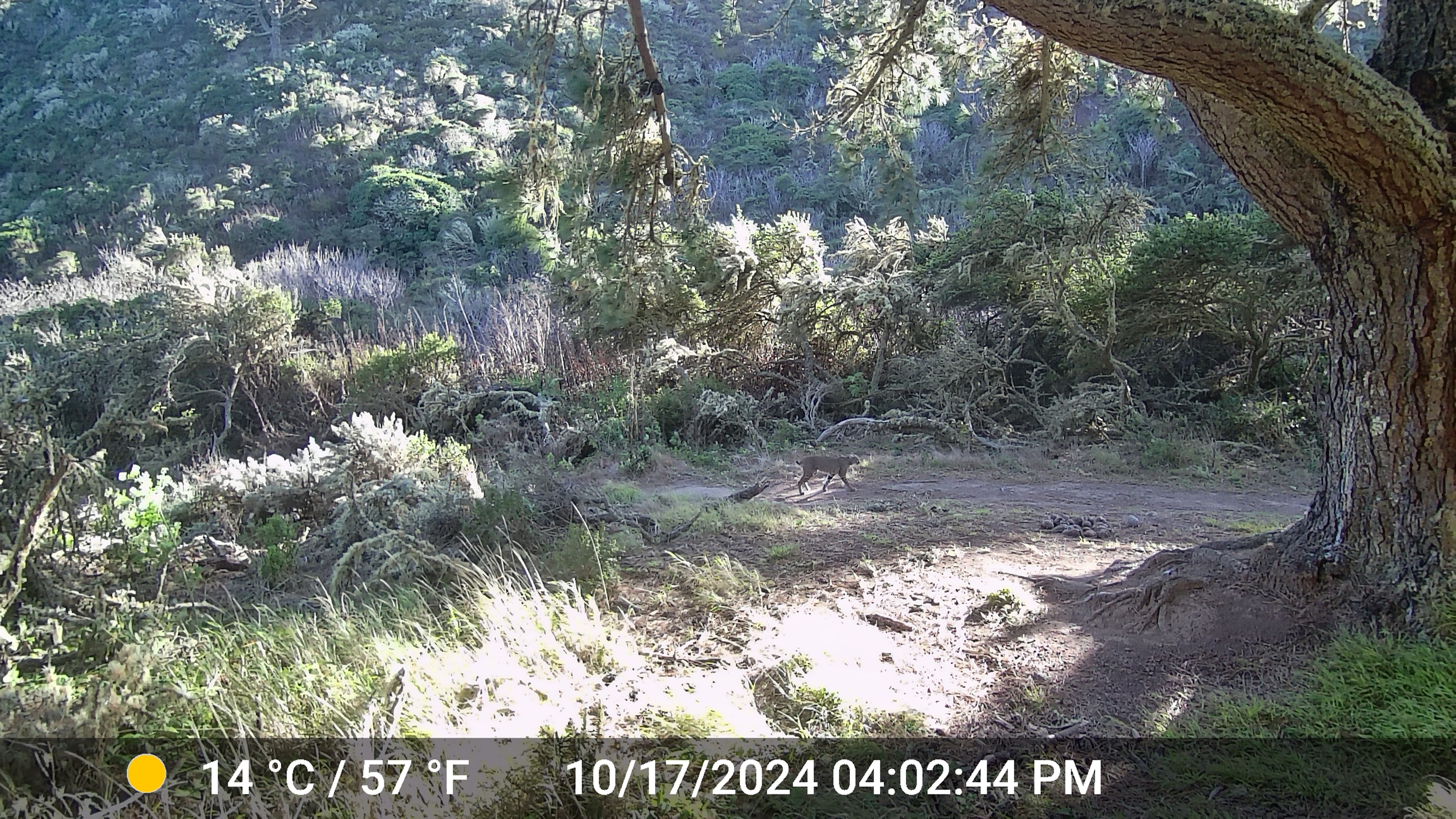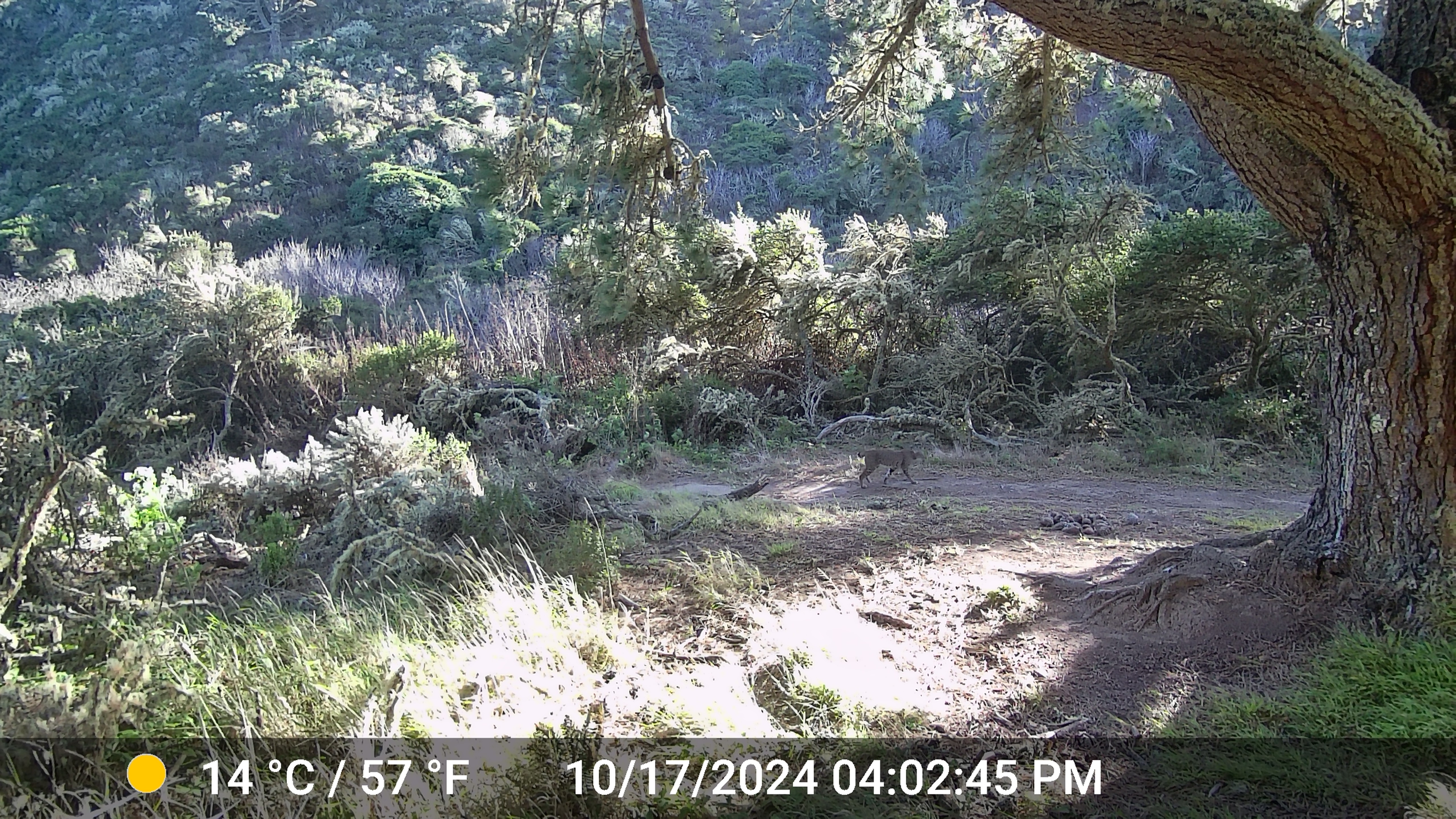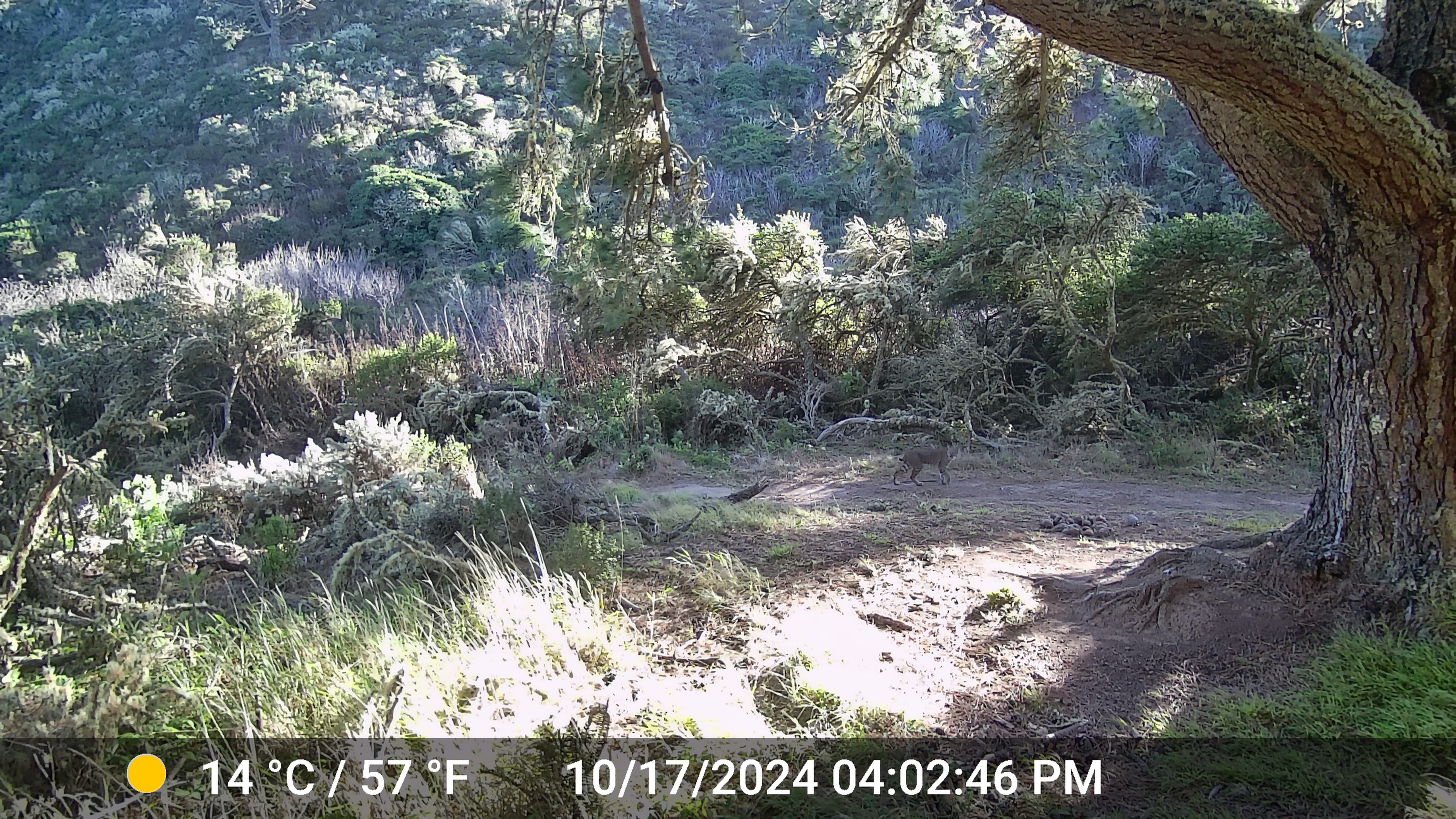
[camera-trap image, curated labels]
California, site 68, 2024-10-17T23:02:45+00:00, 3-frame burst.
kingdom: Animalia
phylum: Chordata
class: Mammalia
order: Carnivora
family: Felidae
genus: Lynx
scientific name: Lynx rufus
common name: bobcat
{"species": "bobcat (Lynx rufus)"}